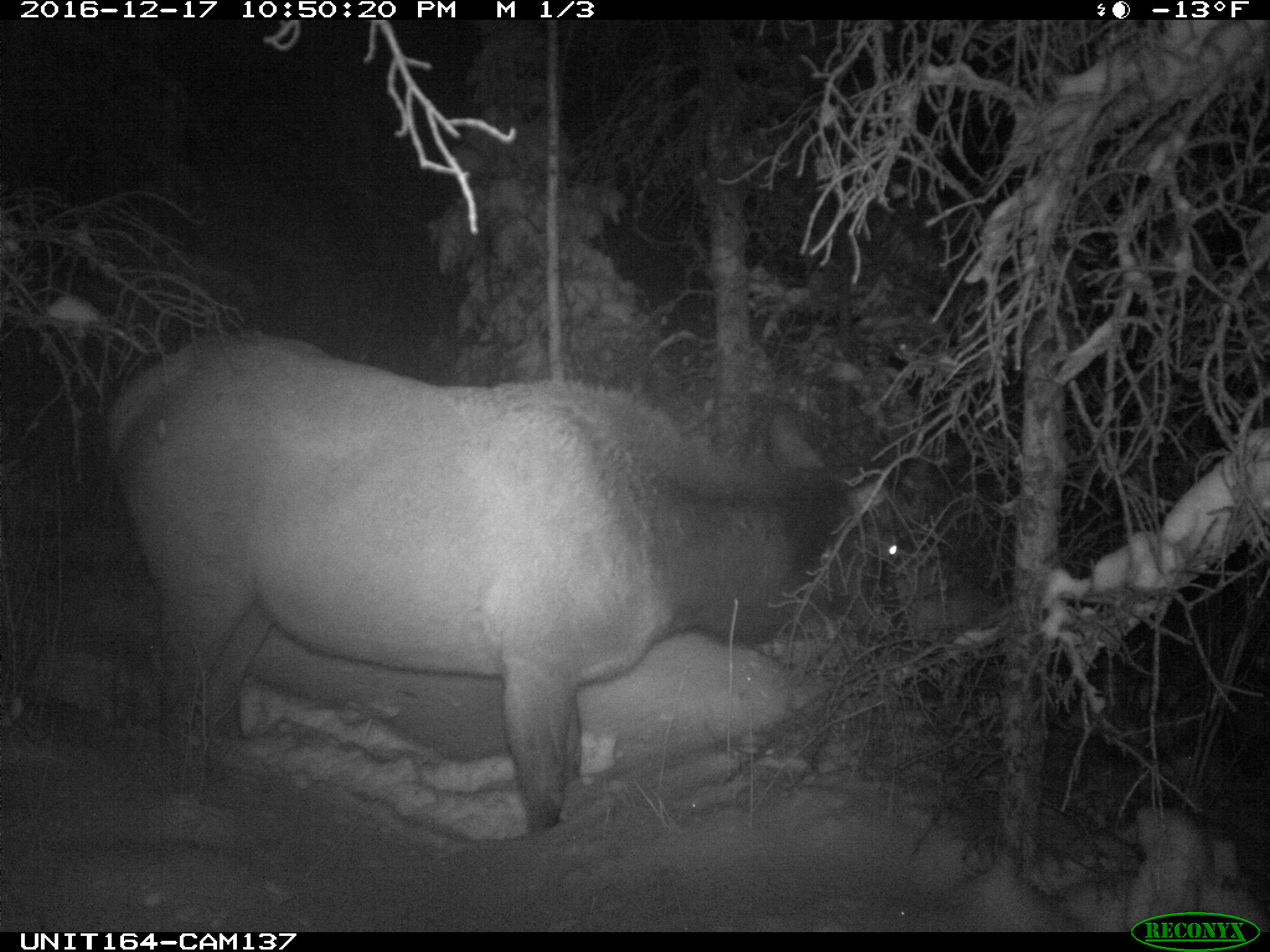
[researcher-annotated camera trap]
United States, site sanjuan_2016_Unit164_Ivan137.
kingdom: Animalia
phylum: Chordata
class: Mammalia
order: Artiodactyla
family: Cervidae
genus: Cervus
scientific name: Cervus elaphus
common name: red deer